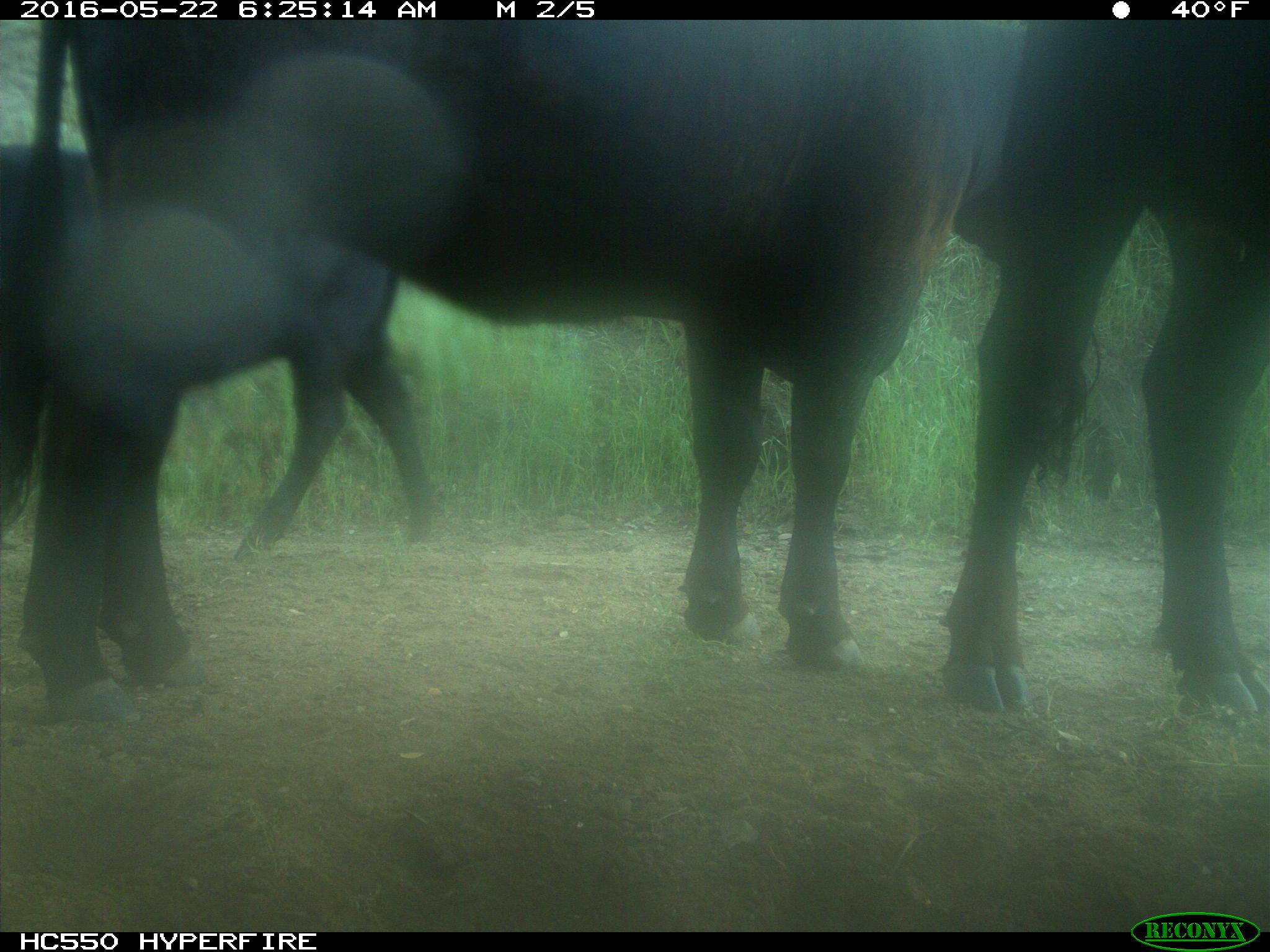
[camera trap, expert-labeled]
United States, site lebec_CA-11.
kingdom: Animalia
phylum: Chordata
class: Mammalia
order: Artiodactyla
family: Bovidae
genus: Bos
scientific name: Bos taurus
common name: domestic cow